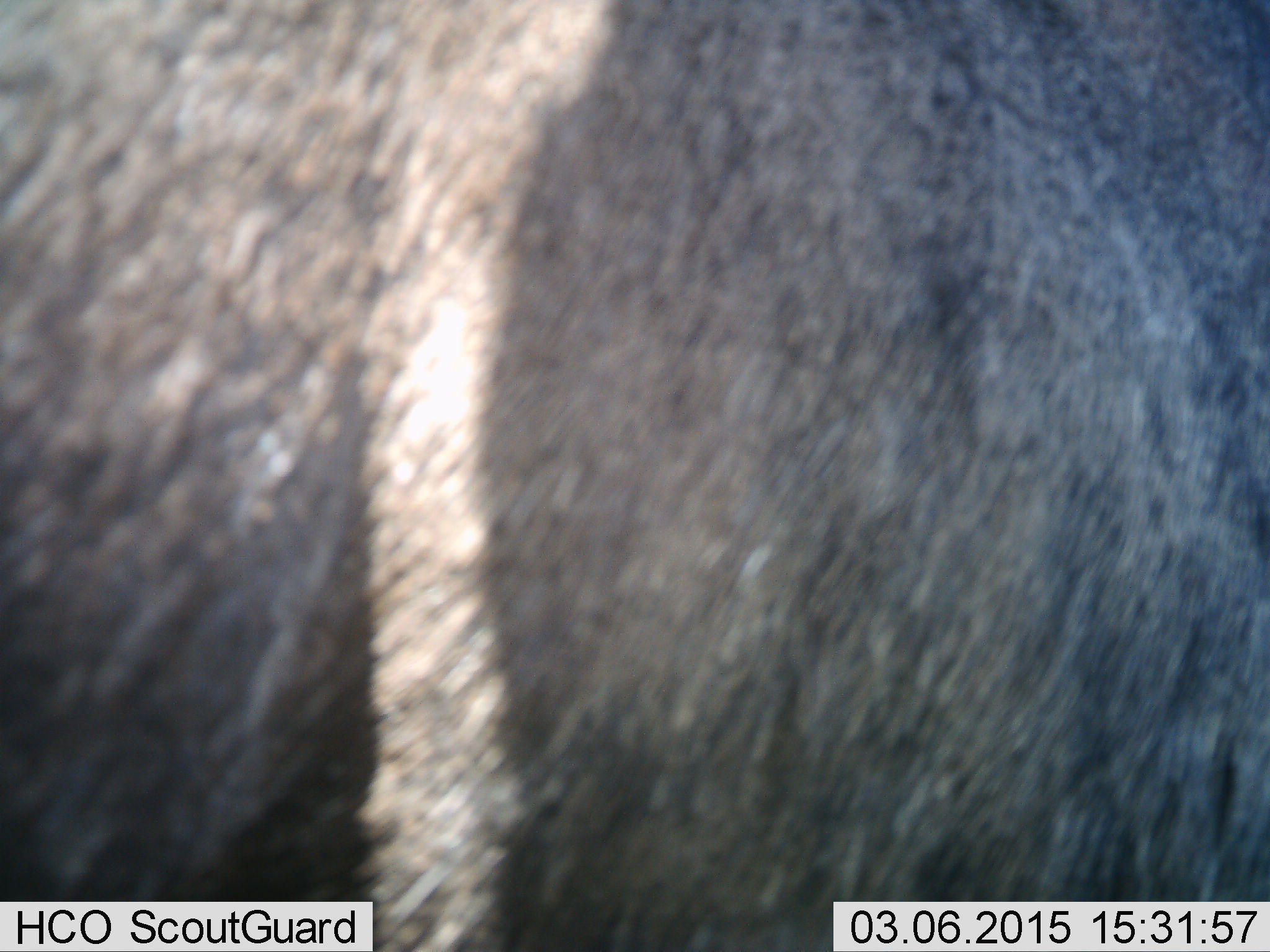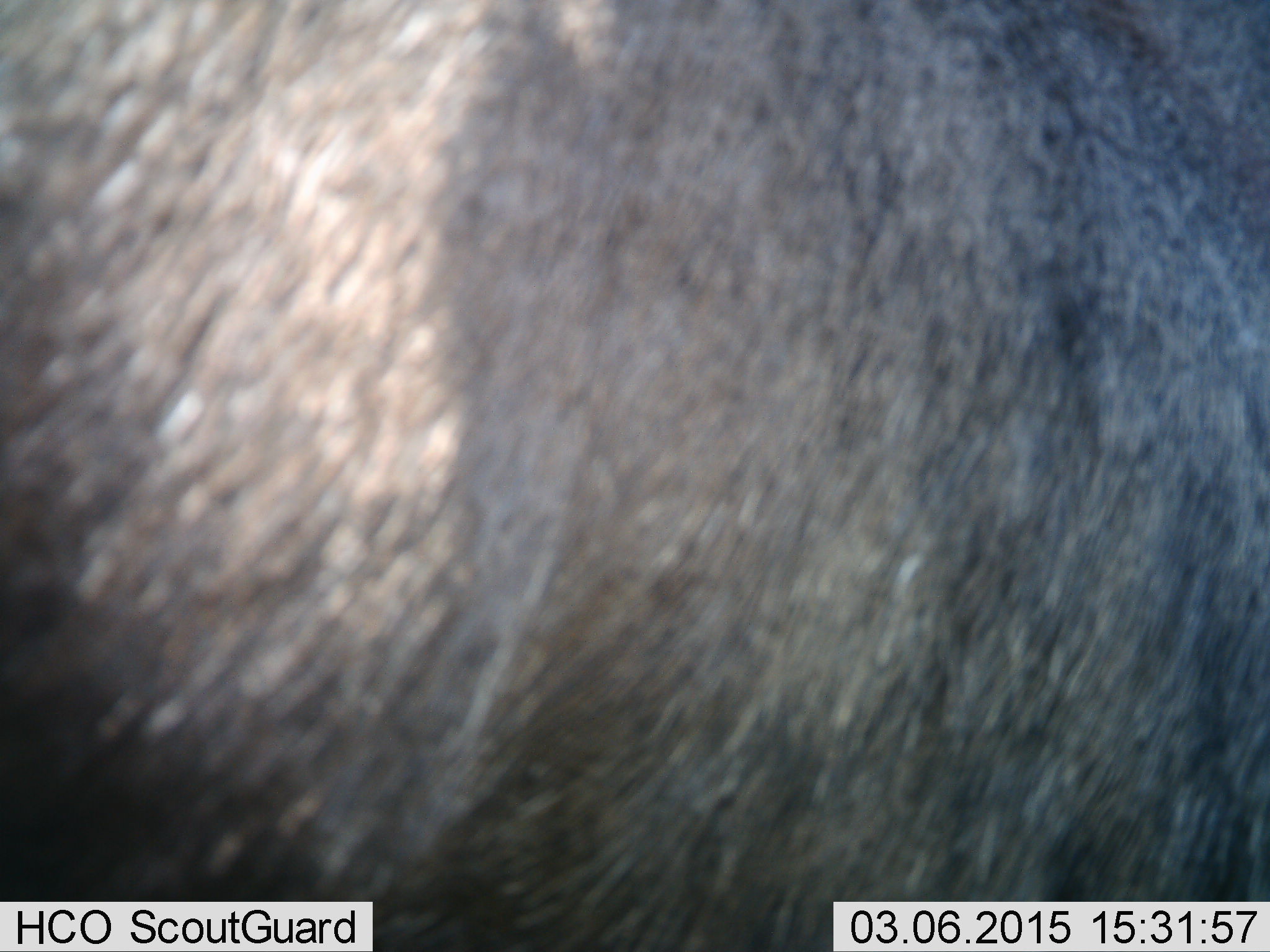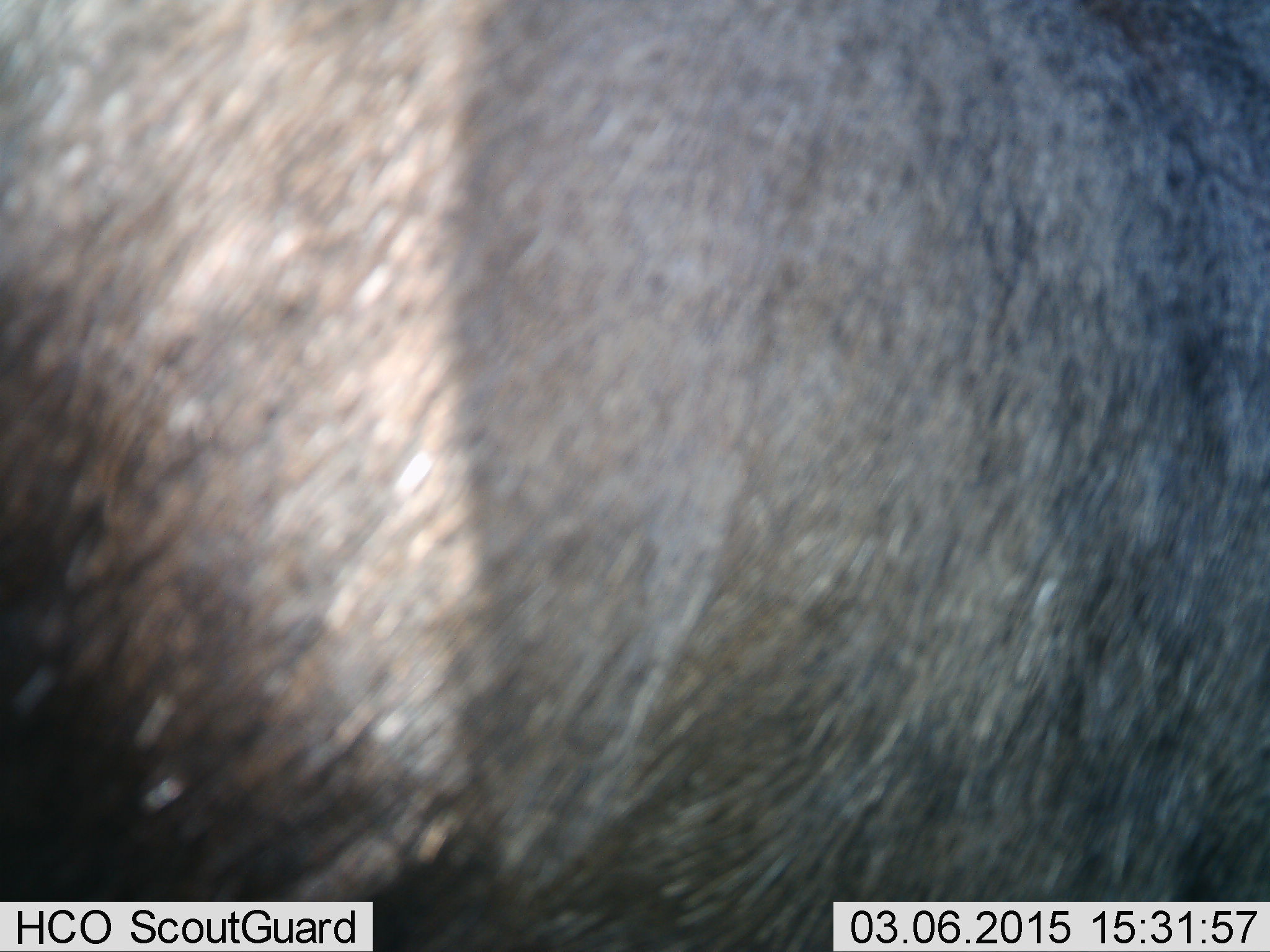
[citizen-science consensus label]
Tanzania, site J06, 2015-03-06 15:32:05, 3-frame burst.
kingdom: Animalia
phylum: Chordata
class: Mammalia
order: Artiodactyla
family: Bovidae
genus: Connochaetes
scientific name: Connochaetes taurinus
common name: blue wildebeest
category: wildebeest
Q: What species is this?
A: Wildebeest (blue wildebeest) (Connochaetes taurinus).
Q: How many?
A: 1.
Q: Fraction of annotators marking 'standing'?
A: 80%.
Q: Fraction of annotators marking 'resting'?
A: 0%.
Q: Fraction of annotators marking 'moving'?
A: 10%.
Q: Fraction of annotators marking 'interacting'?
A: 0%.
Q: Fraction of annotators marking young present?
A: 0%.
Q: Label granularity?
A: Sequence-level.